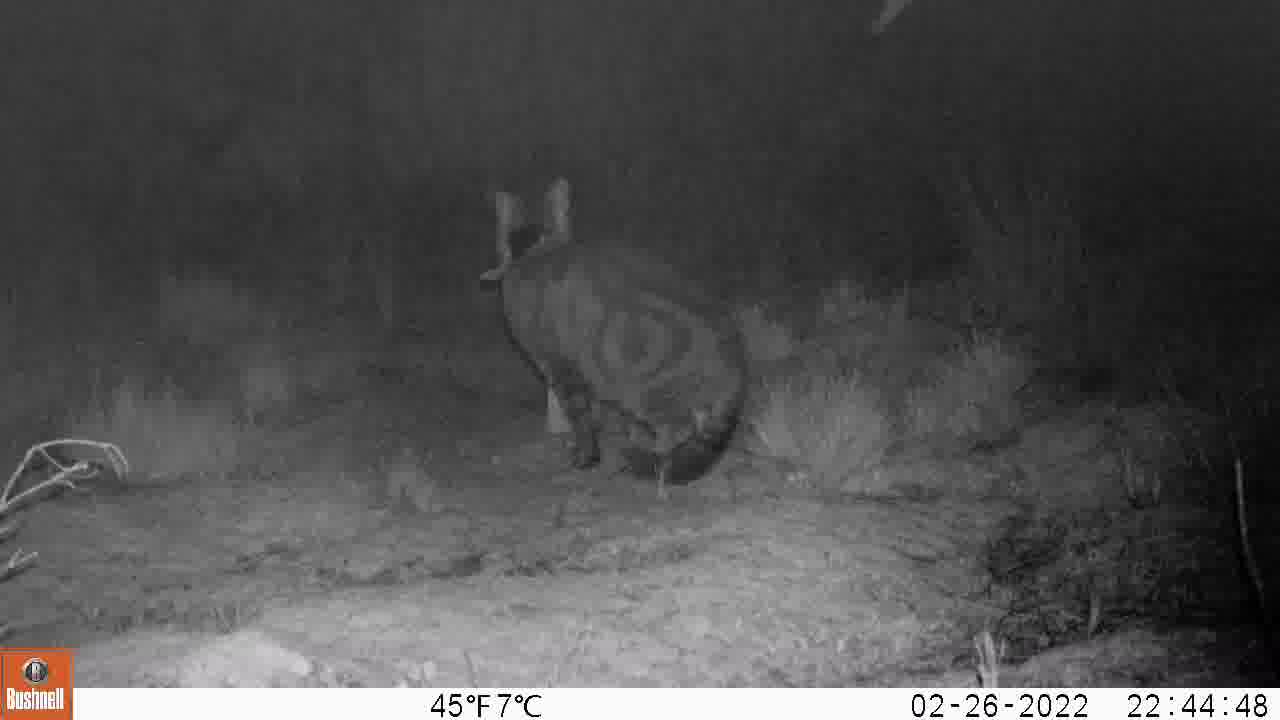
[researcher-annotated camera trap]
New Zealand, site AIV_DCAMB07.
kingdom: Animalia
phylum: Chordata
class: Mammalia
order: Carnivora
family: Felidae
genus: Felis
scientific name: Felis catus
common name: domestic cat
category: cat